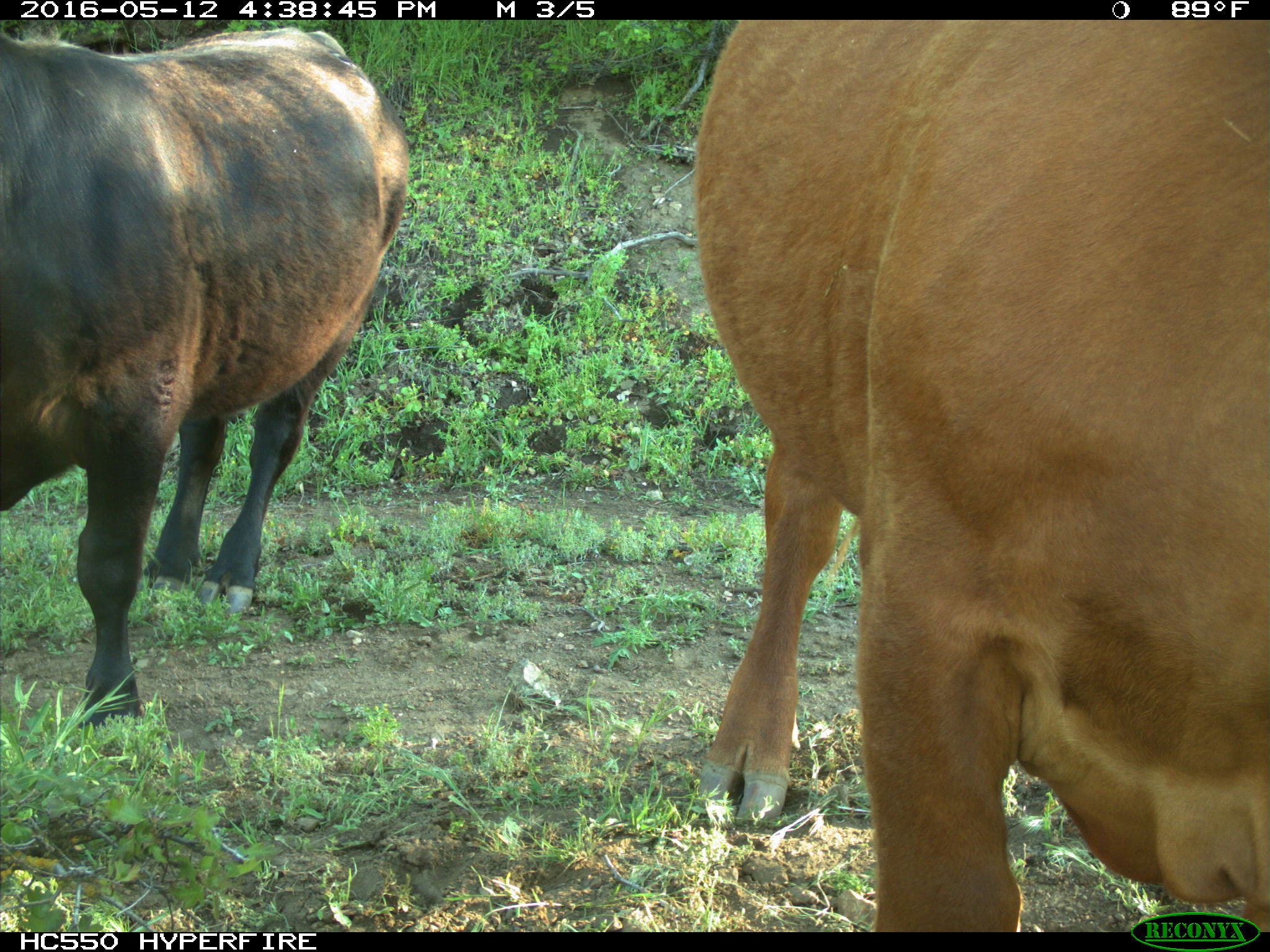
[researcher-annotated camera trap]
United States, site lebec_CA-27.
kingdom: Animalia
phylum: Chordata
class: Mammalia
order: Artiodactyla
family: Bovidae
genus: Bos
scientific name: Bos taurus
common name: domestic cow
Bos taurus (domestic cow).